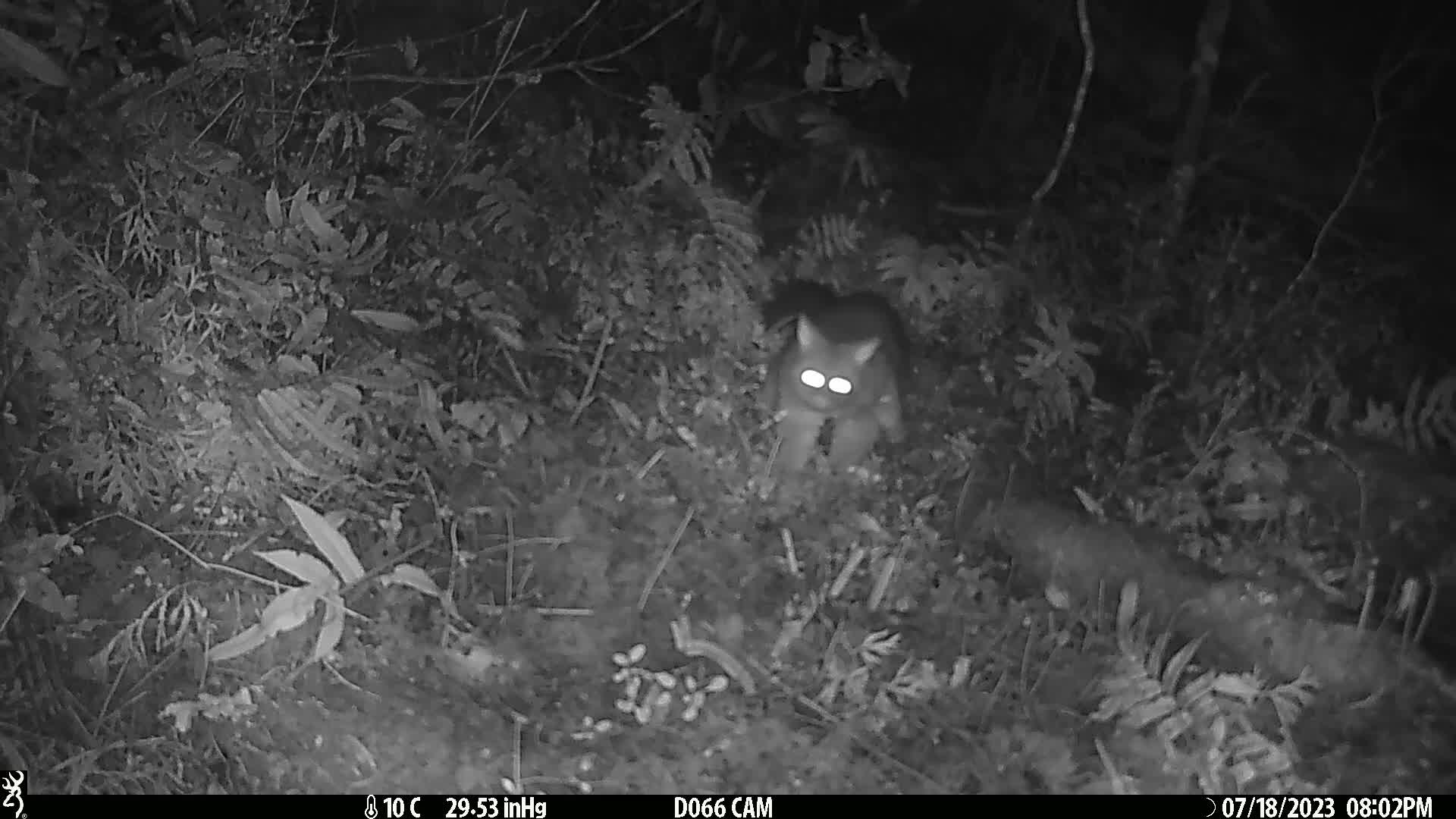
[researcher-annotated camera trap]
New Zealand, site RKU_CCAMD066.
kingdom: Animalia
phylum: Chordata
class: Mammalia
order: Diprotodontia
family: Phalangeridae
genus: Trichosurus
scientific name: Trichosurus vulpecula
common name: common brushtail possum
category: possum